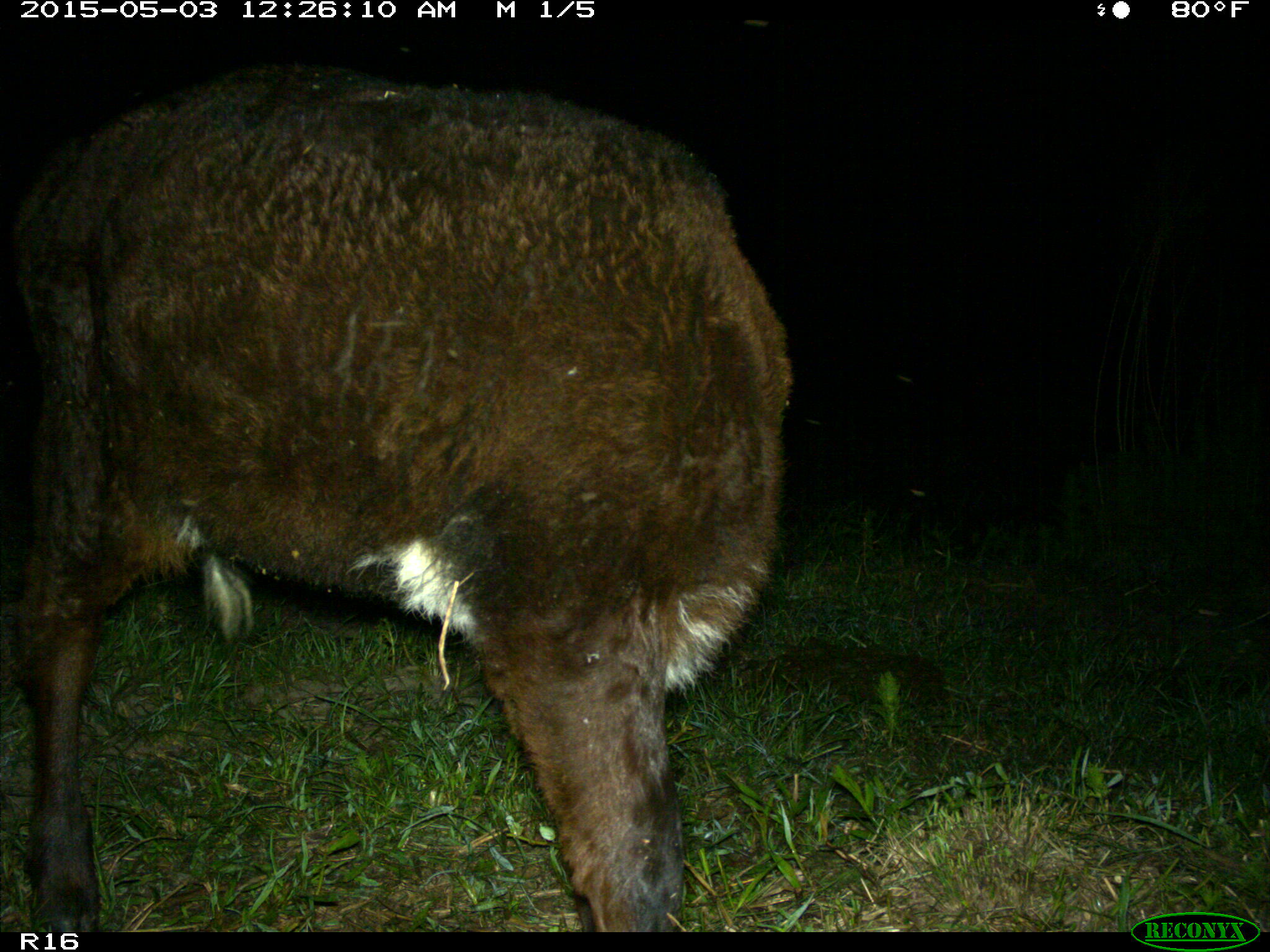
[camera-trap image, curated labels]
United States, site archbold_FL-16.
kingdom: Animalia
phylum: Chordata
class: Mammalia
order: Artiodactyla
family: Bovidae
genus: Bos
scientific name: Bos taurus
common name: domestic cow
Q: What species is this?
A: Bos taurus (domestic cow).